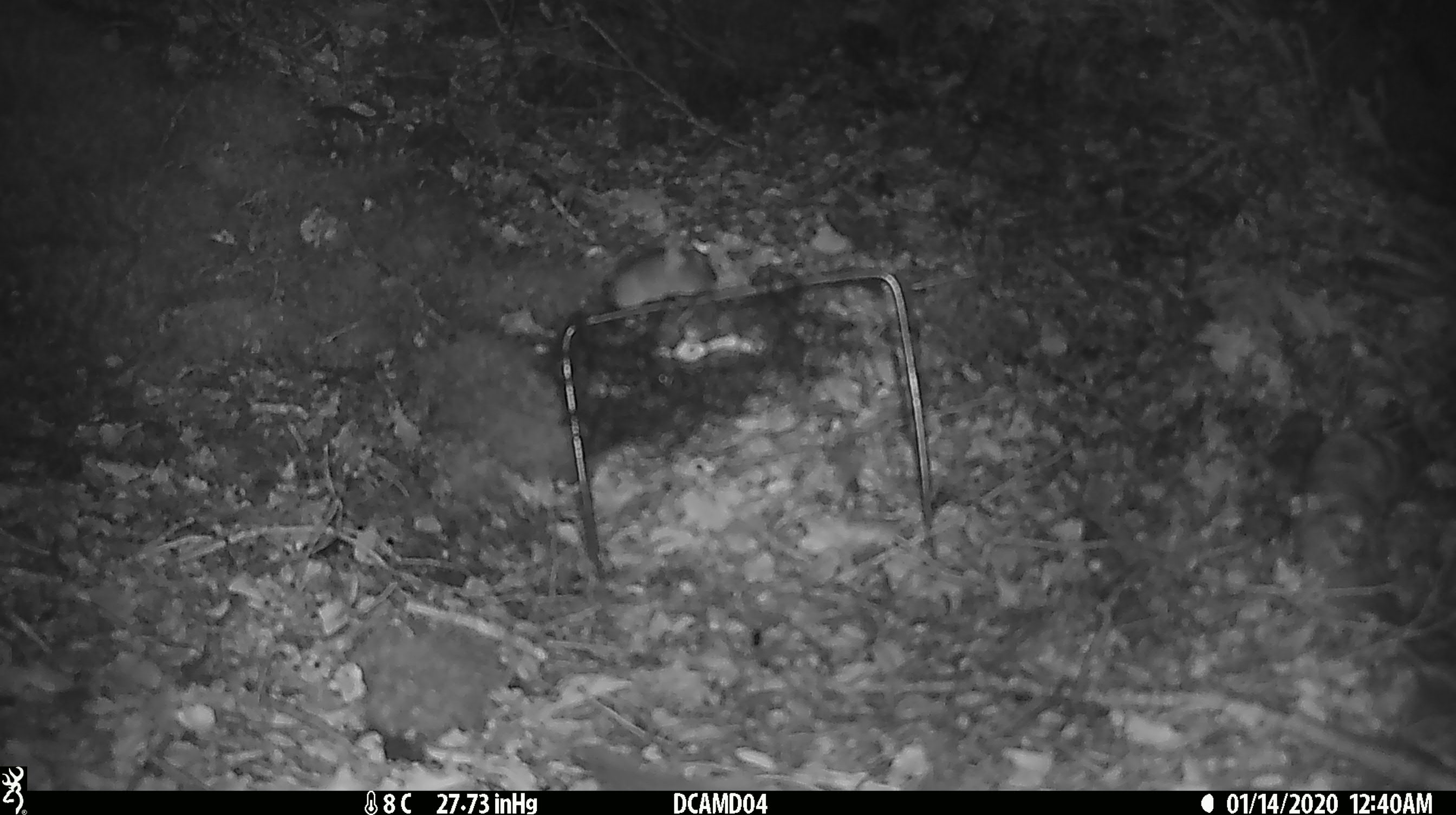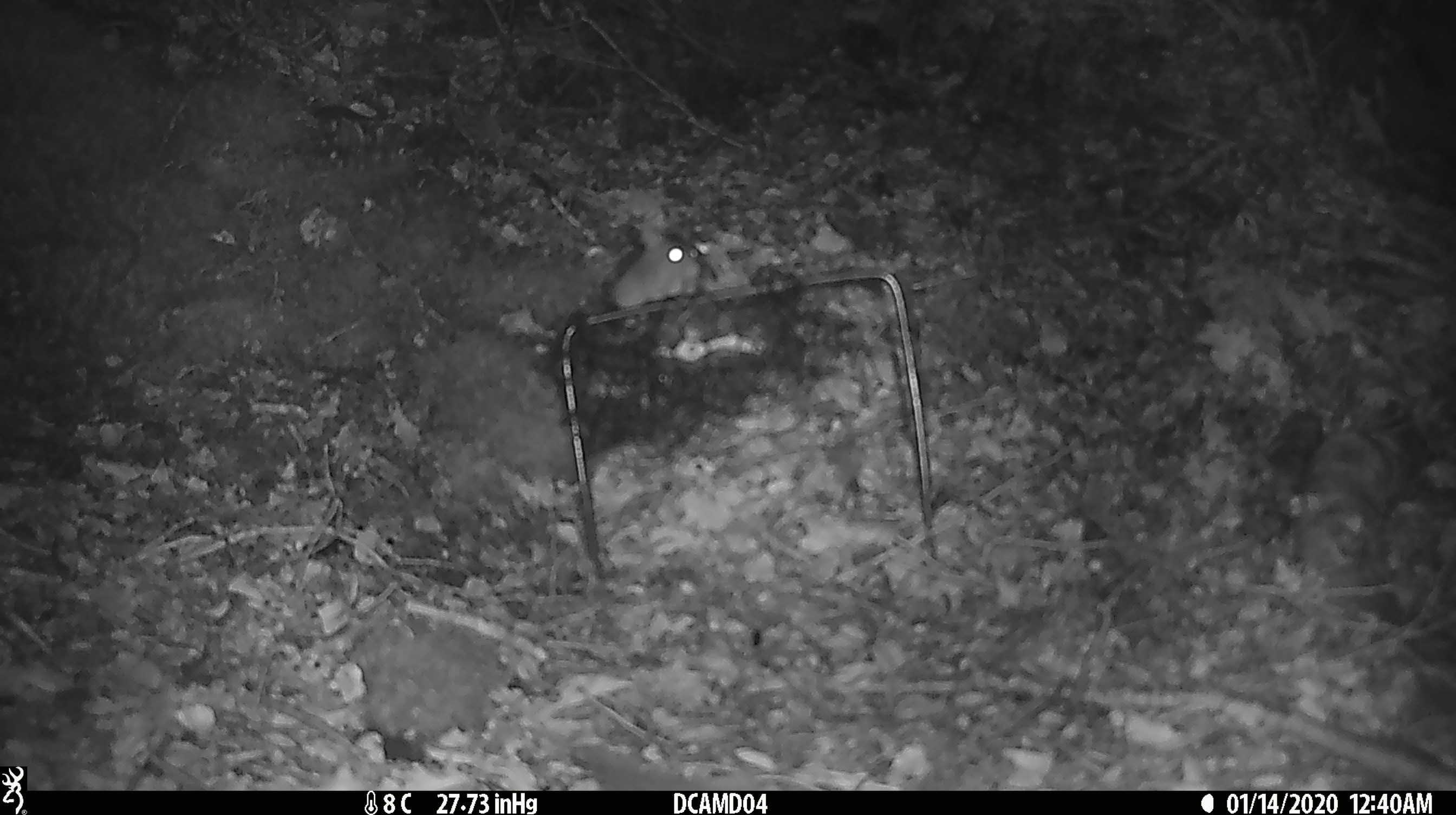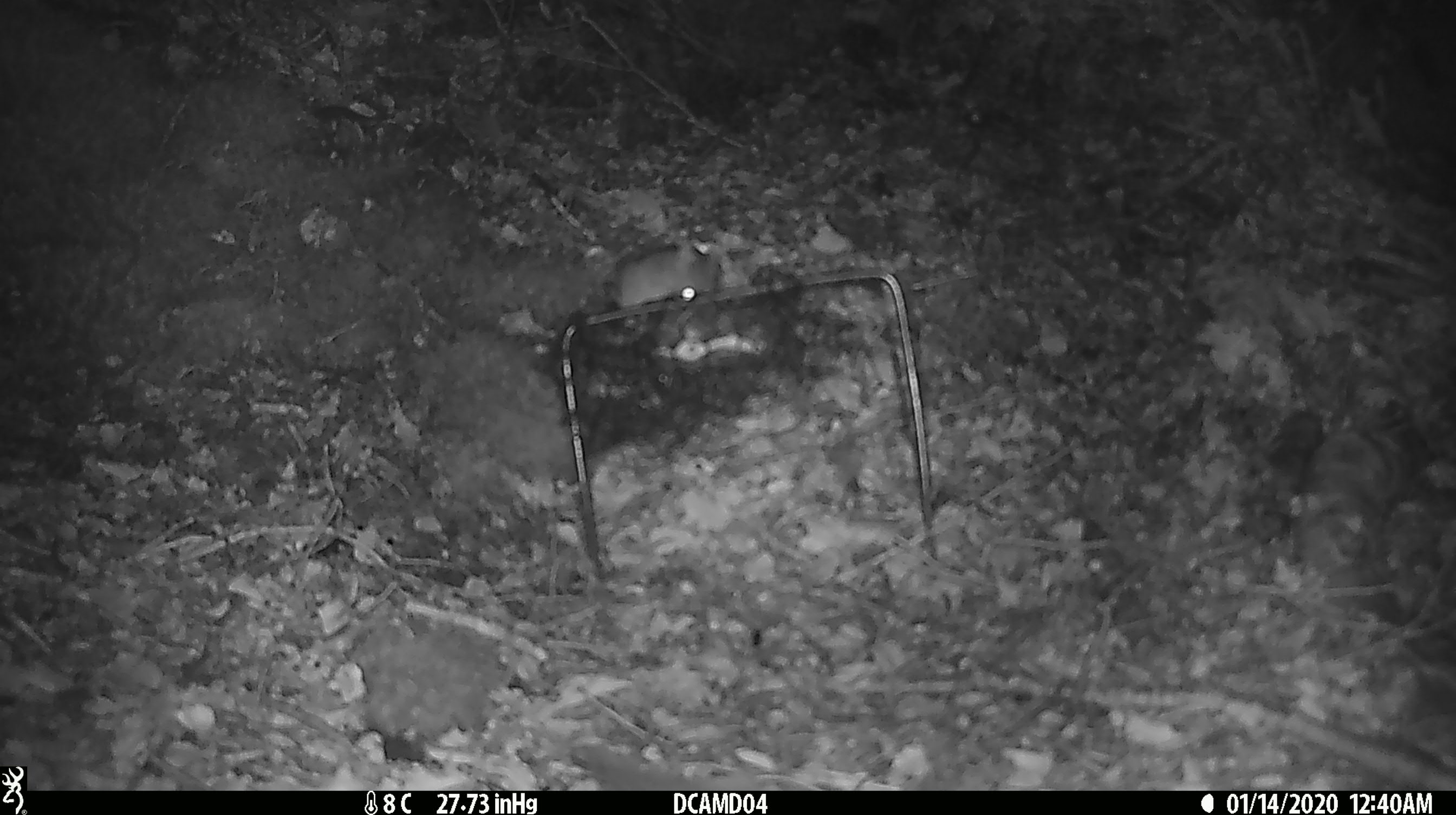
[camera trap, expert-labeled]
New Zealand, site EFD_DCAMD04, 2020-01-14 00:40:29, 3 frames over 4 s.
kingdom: Animalia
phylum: Chordata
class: Mammalia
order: Rodentia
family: Muridae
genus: Mus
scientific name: Mus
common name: mouse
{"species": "mouse (Mus)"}